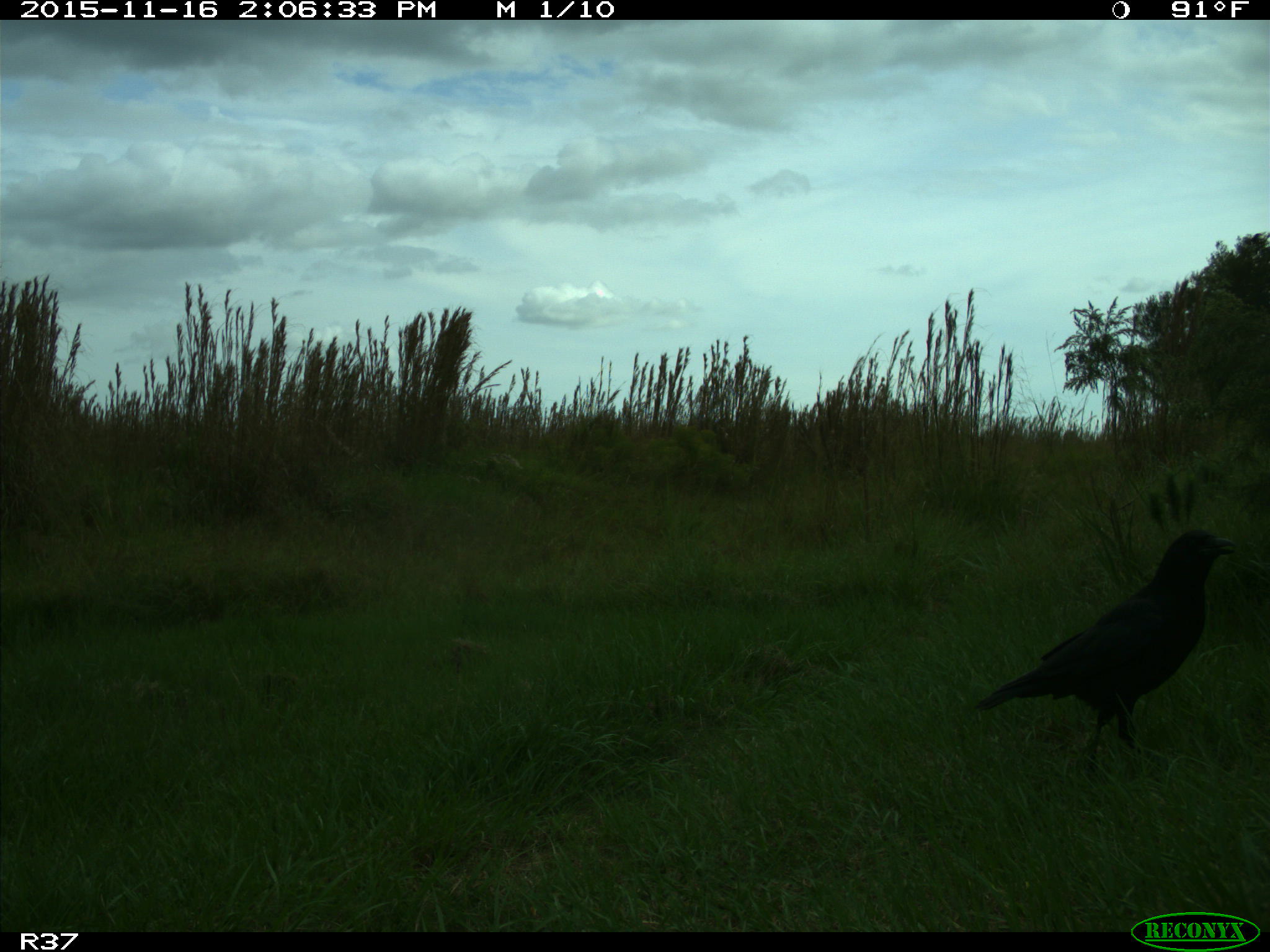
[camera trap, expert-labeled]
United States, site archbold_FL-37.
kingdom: Animalia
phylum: Chordata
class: Aves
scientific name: Aves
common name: birds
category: unidentified bird